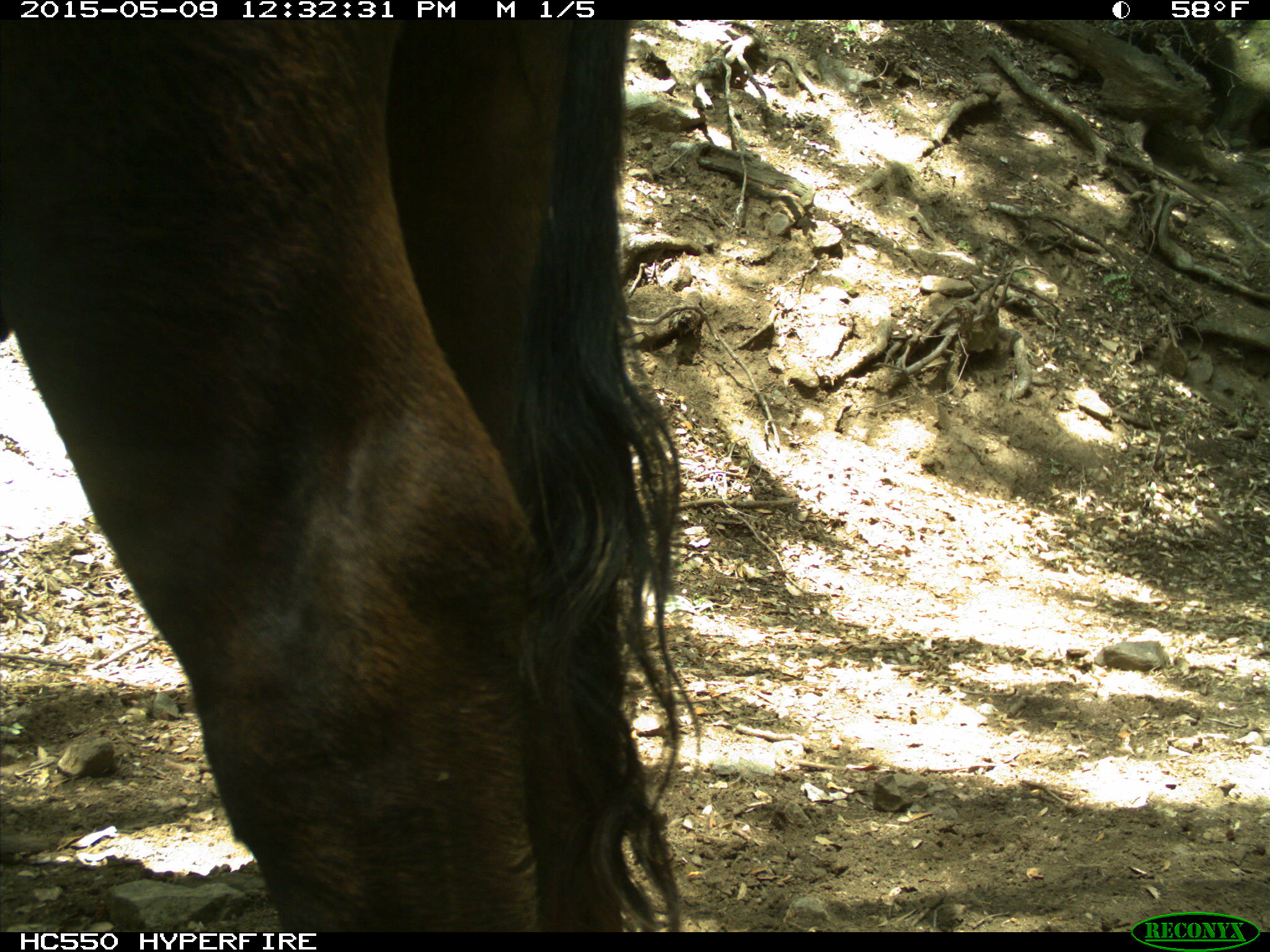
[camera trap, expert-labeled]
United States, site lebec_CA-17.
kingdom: Animalia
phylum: Chordata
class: Mammalia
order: Artiodactyla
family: Bovidae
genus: Bos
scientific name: Bos taurus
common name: domestic cow